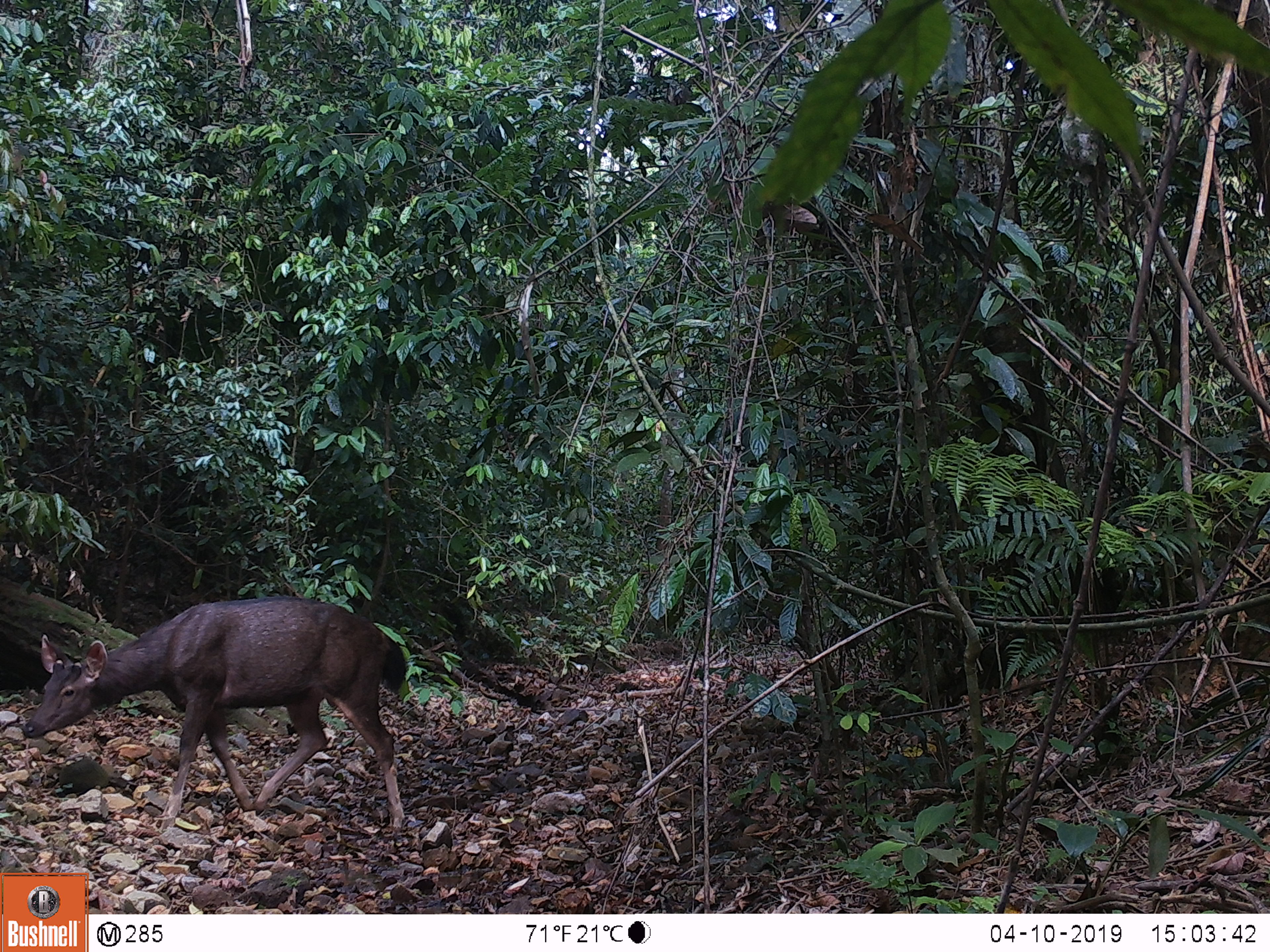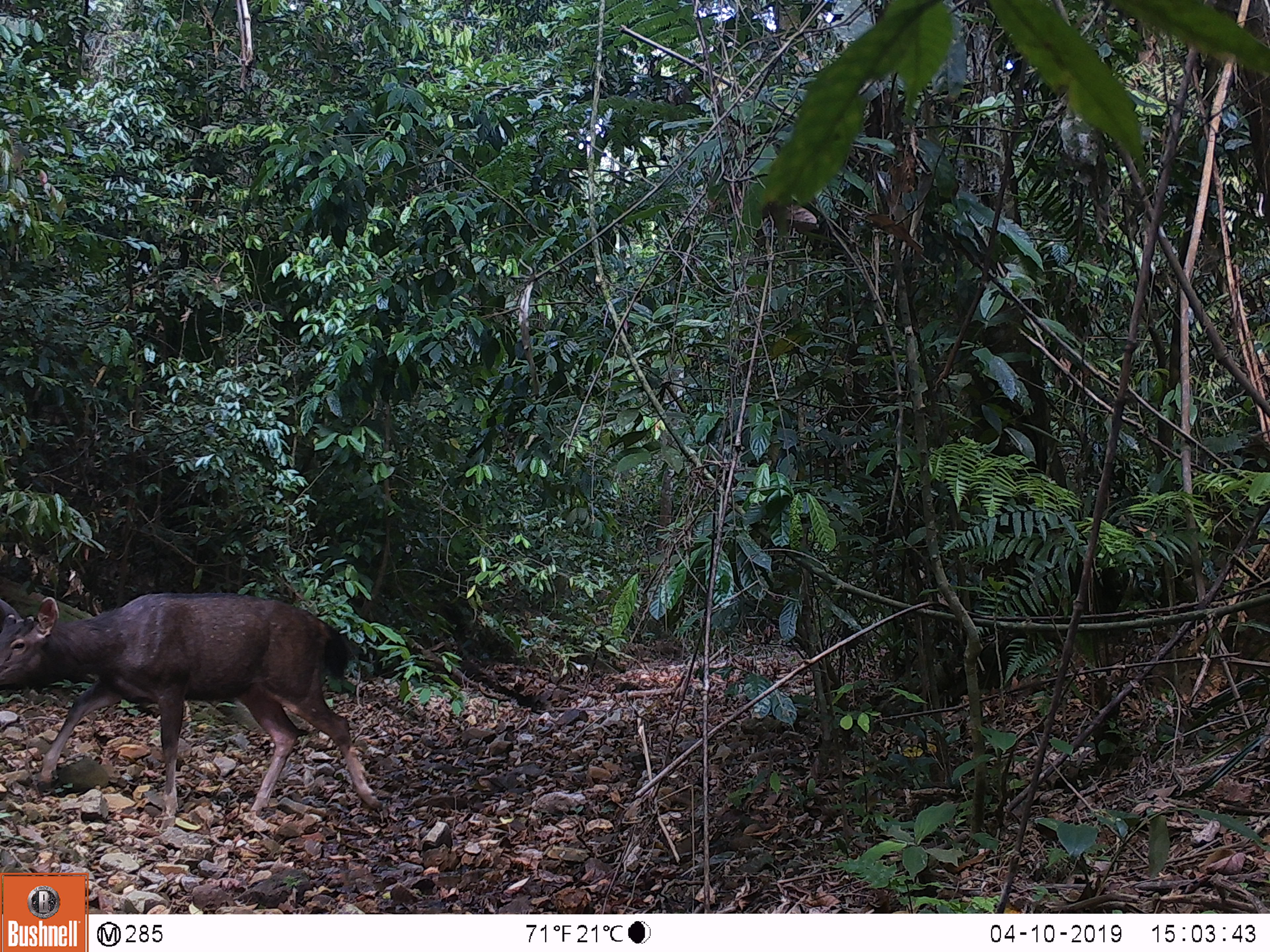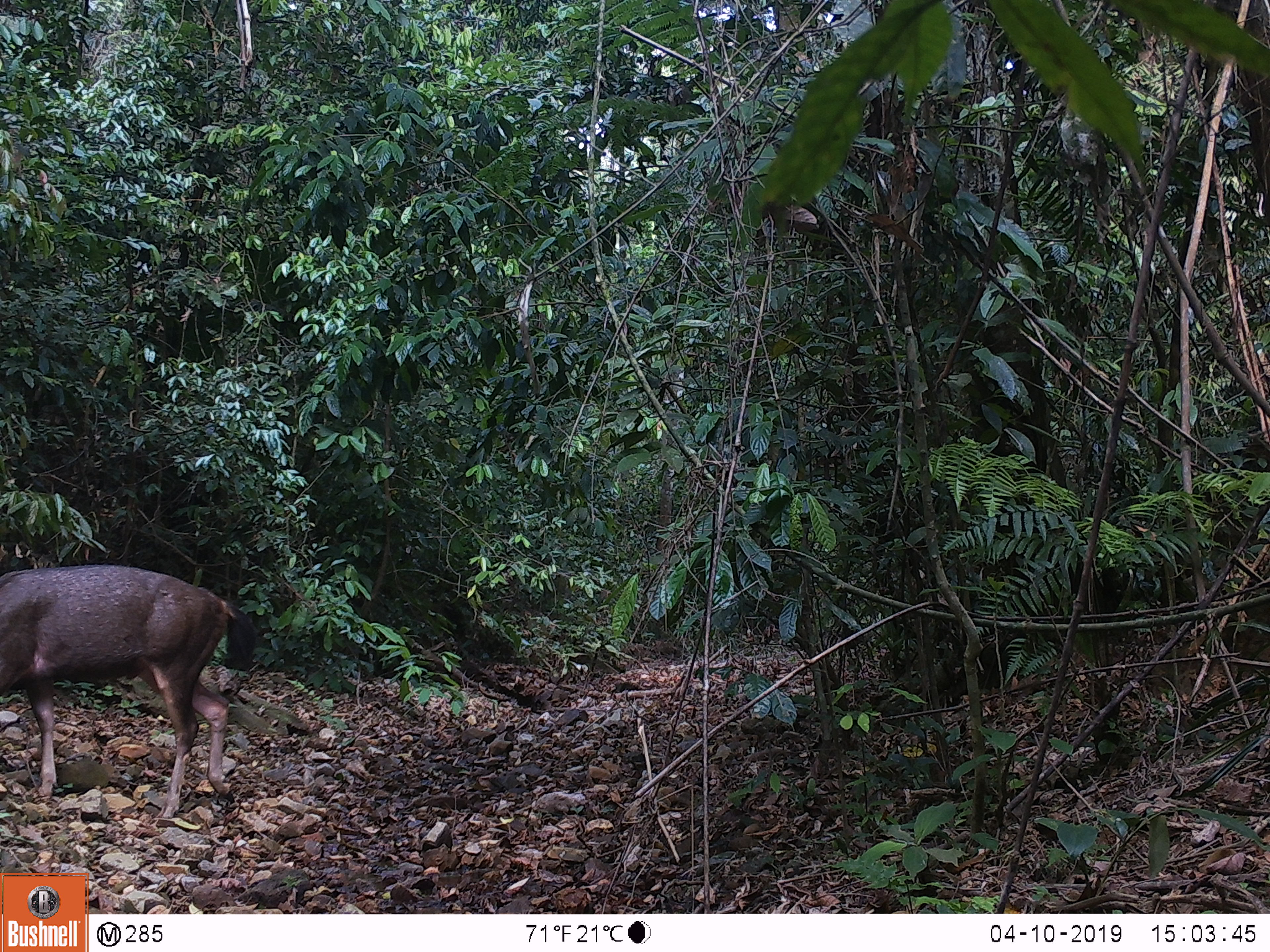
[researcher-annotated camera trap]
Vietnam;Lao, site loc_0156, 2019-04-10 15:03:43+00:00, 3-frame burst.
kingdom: Animalia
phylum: Chordata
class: Mammalia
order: Artiodactyla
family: Cervidae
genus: Rusa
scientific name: Rusa unicolor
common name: sambar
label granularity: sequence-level